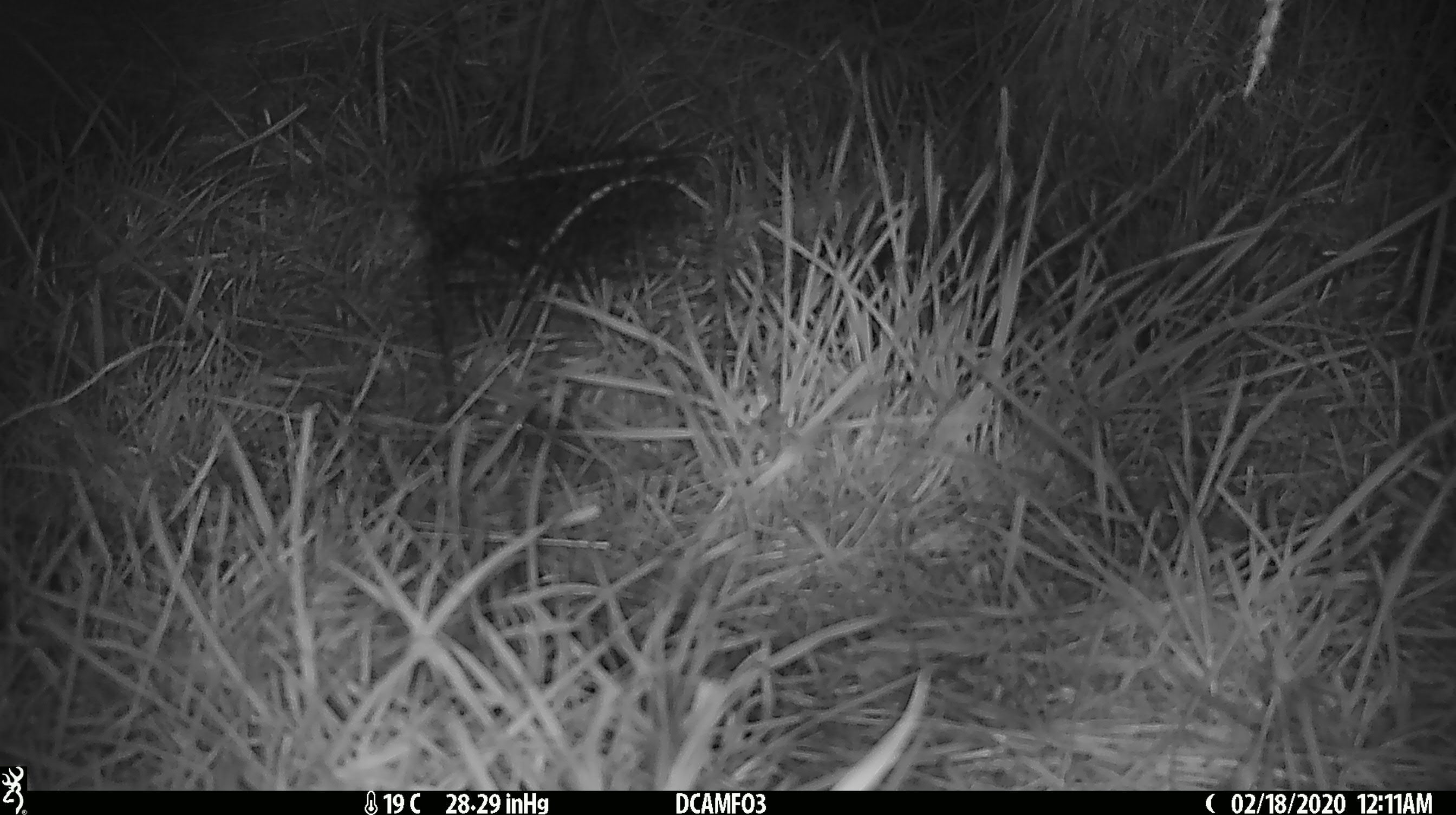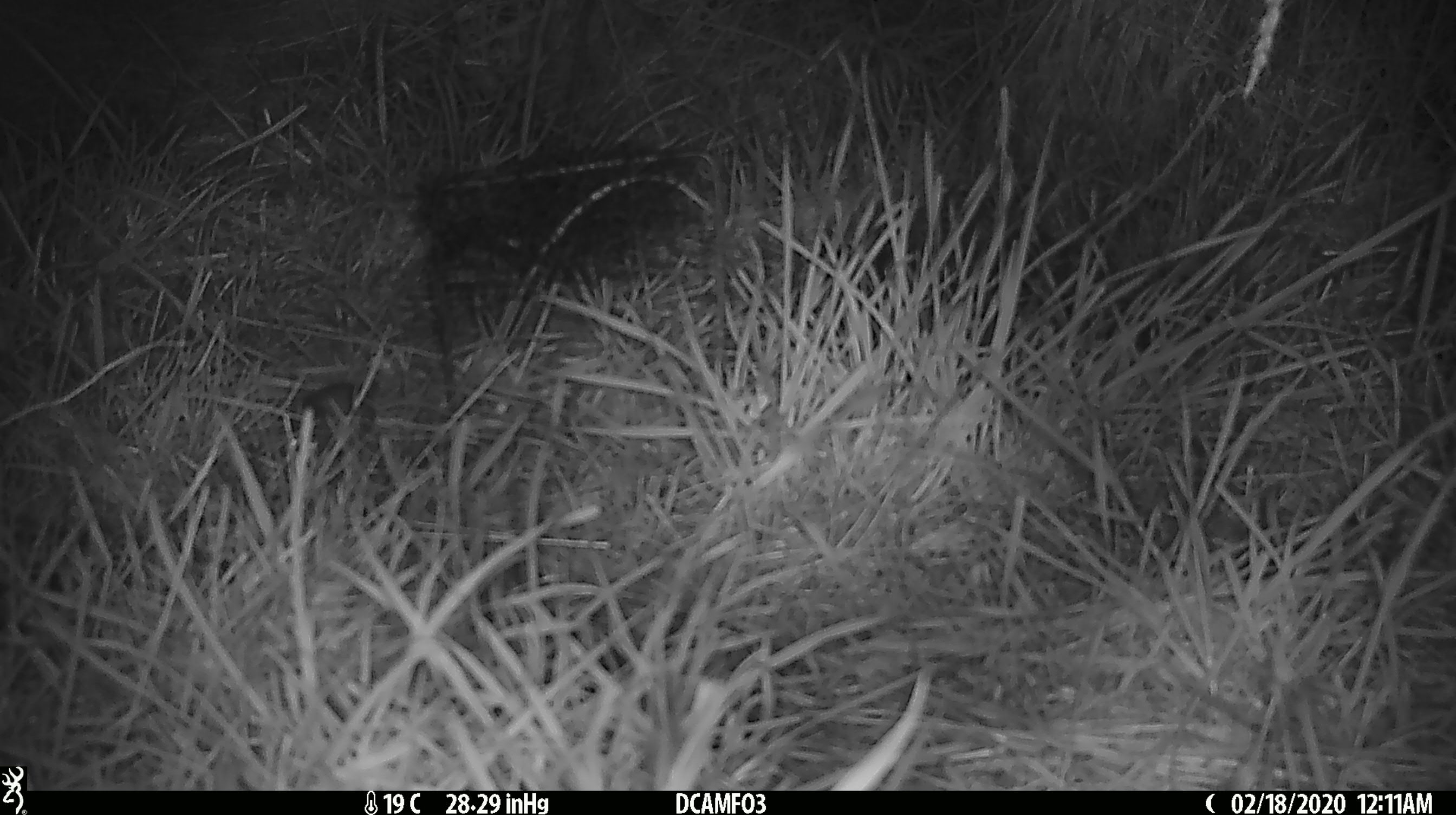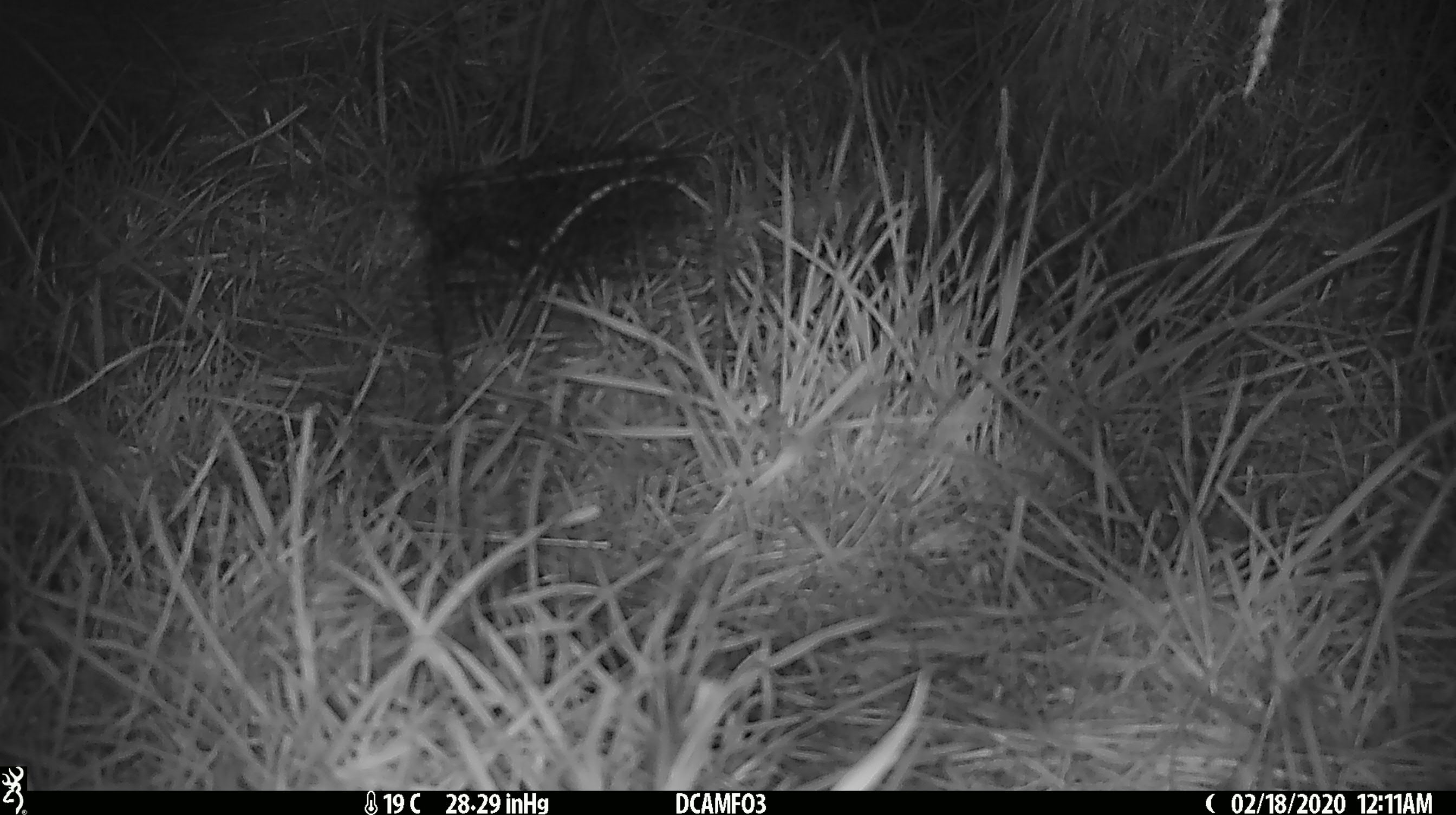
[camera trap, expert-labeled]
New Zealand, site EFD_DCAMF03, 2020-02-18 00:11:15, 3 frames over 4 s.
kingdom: Animalia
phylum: Chordata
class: Mammalia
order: Rodentia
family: Muridae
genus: Mus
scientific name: Mus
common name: mouse